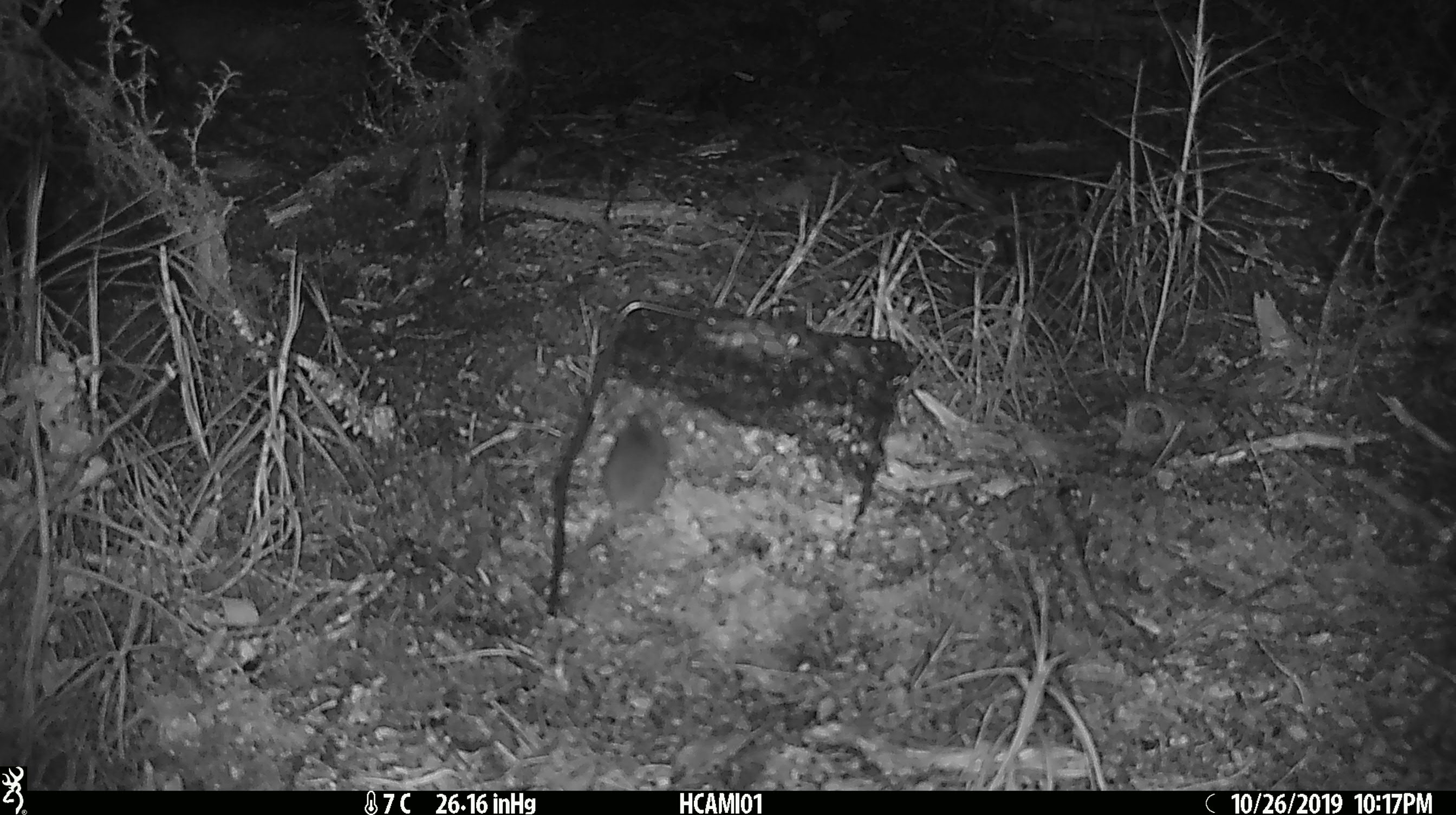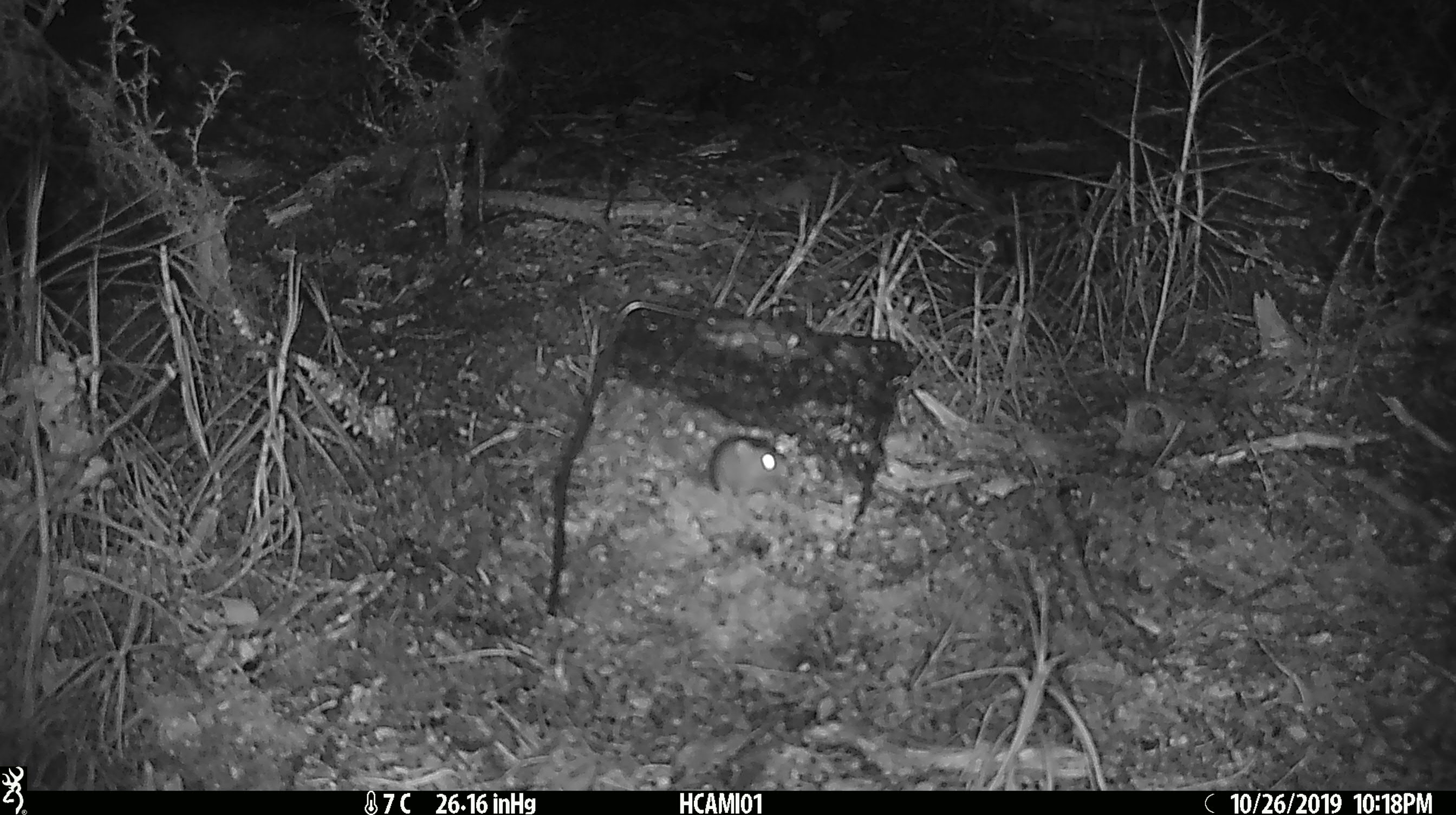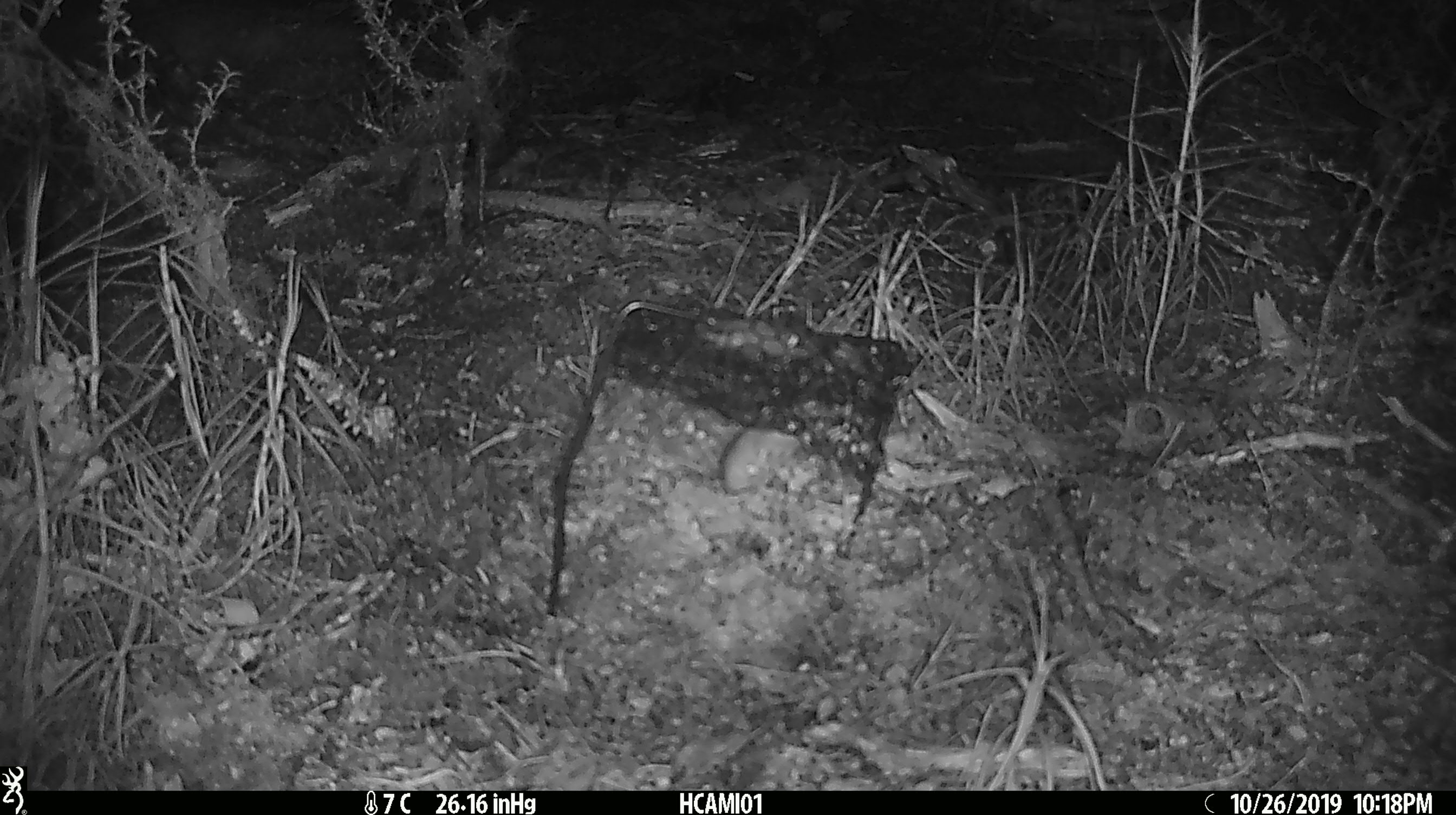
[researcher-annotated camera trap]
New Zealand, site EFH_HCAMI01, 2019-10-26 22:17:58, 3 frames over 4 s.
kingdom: Animalia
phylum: Chordata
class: Mammalia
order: Rodentia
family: Muridae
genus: Mus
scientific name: Mus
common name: mouse